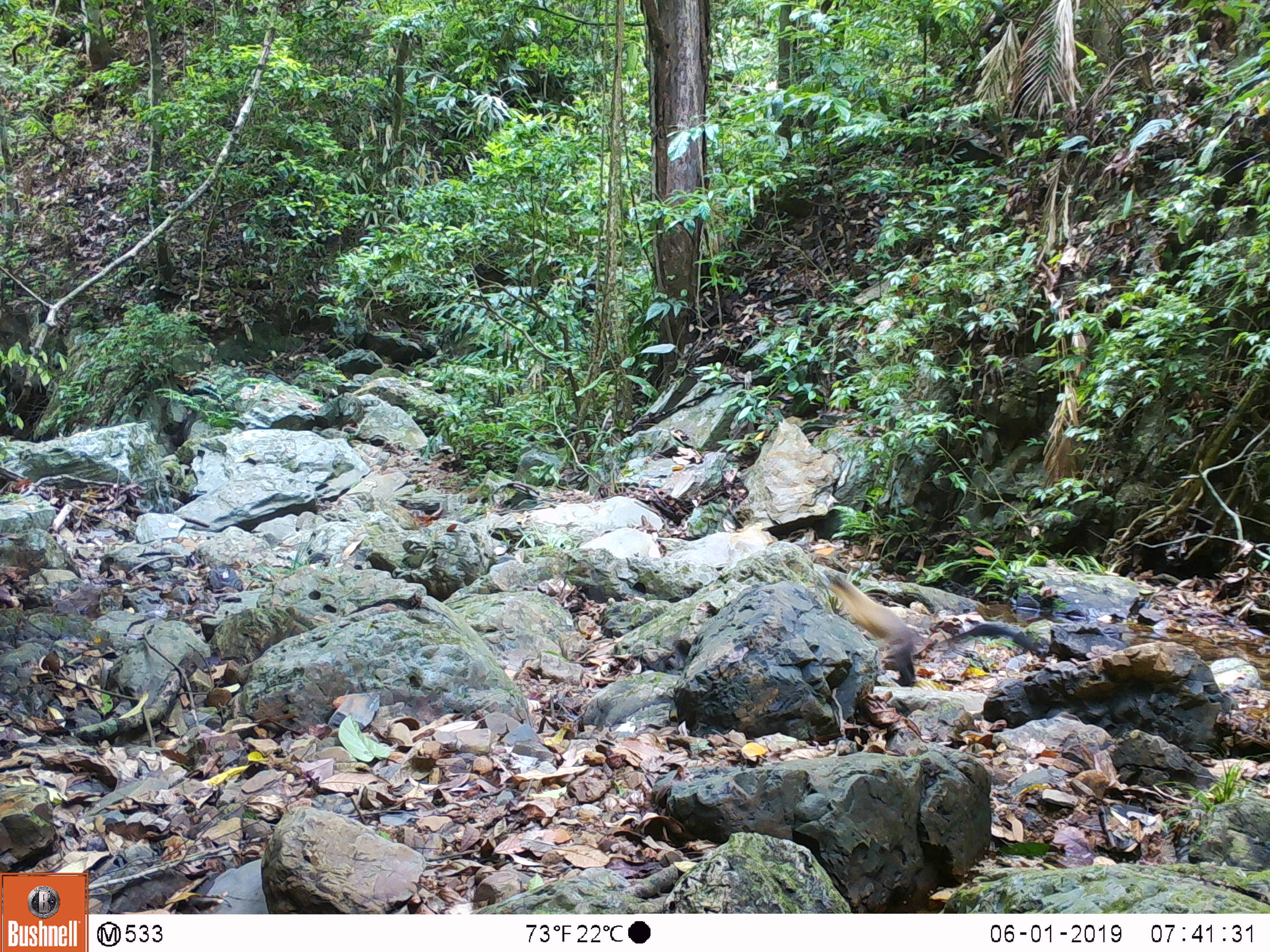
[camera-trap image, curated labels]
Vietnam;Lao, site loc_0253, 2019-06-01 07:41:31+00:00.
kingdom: Animalia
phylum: Chordata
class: Mammalia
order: Carnivora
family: Mustelidae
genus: Martes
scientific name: Martes flavigula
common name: yellow-throated marten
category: yellow throated marten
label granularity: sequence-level